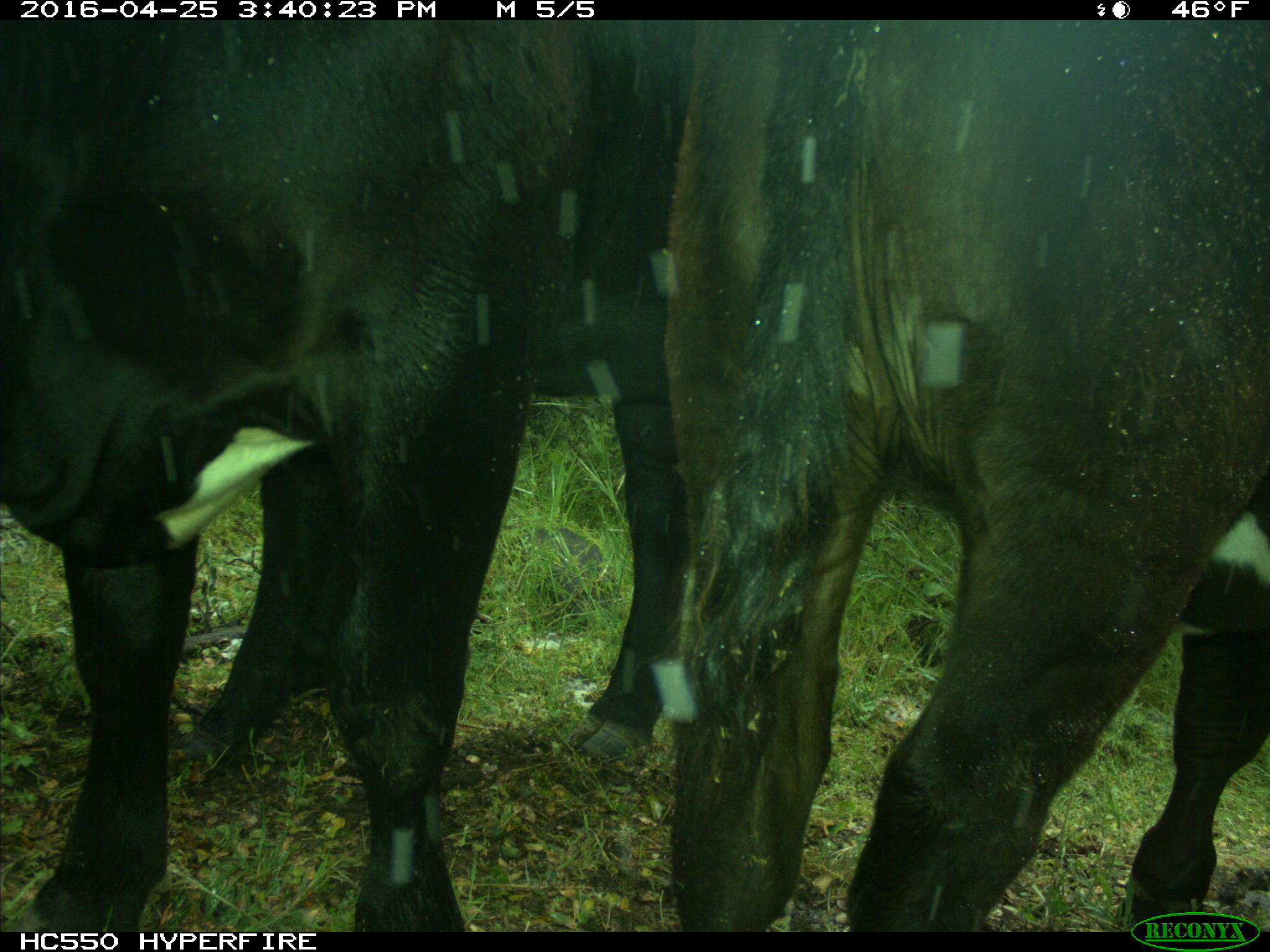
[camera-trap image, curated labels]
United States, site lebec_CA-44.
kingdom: Animalia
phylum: Chordata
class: Mammalia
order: Artiodactyla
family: Bovidae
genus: Bos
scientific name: Bos taurus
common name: domestic cow